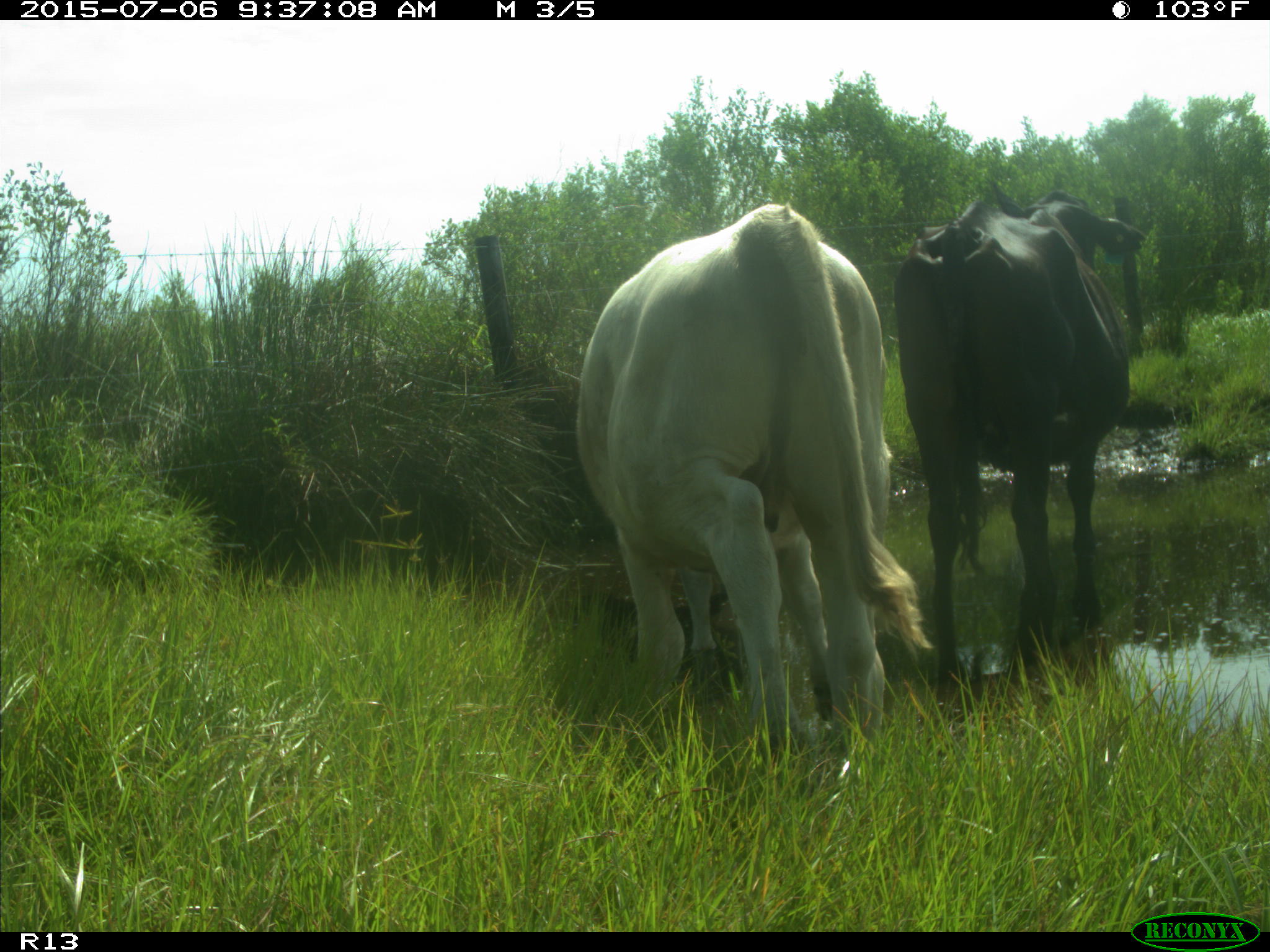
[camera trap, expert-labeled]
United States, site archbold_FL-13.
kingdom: Animalia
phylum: Chordata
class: Mammalia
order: Artiodactyla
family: Bovidae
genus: Bos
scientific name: Bos taurus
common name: domestic cow